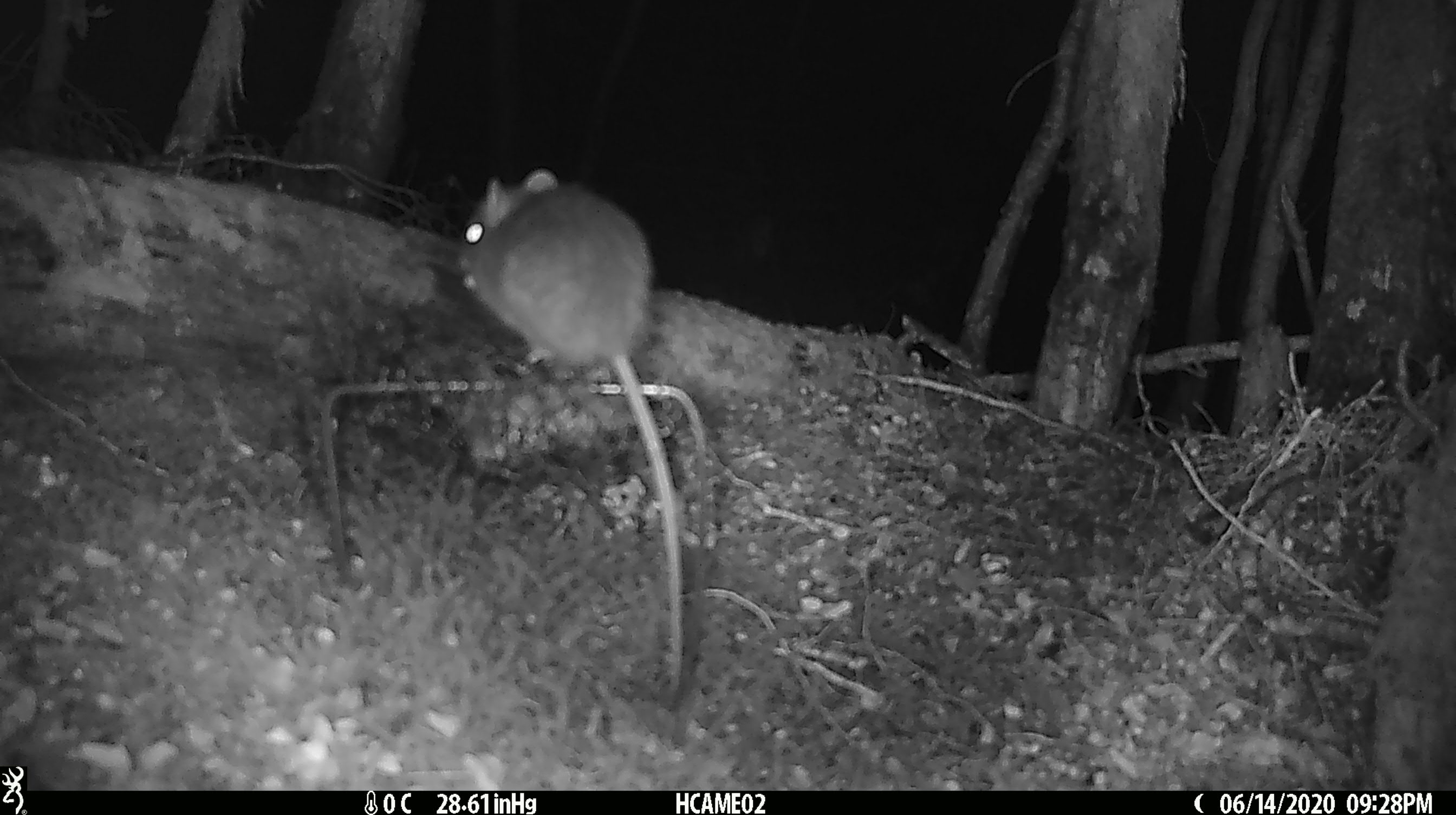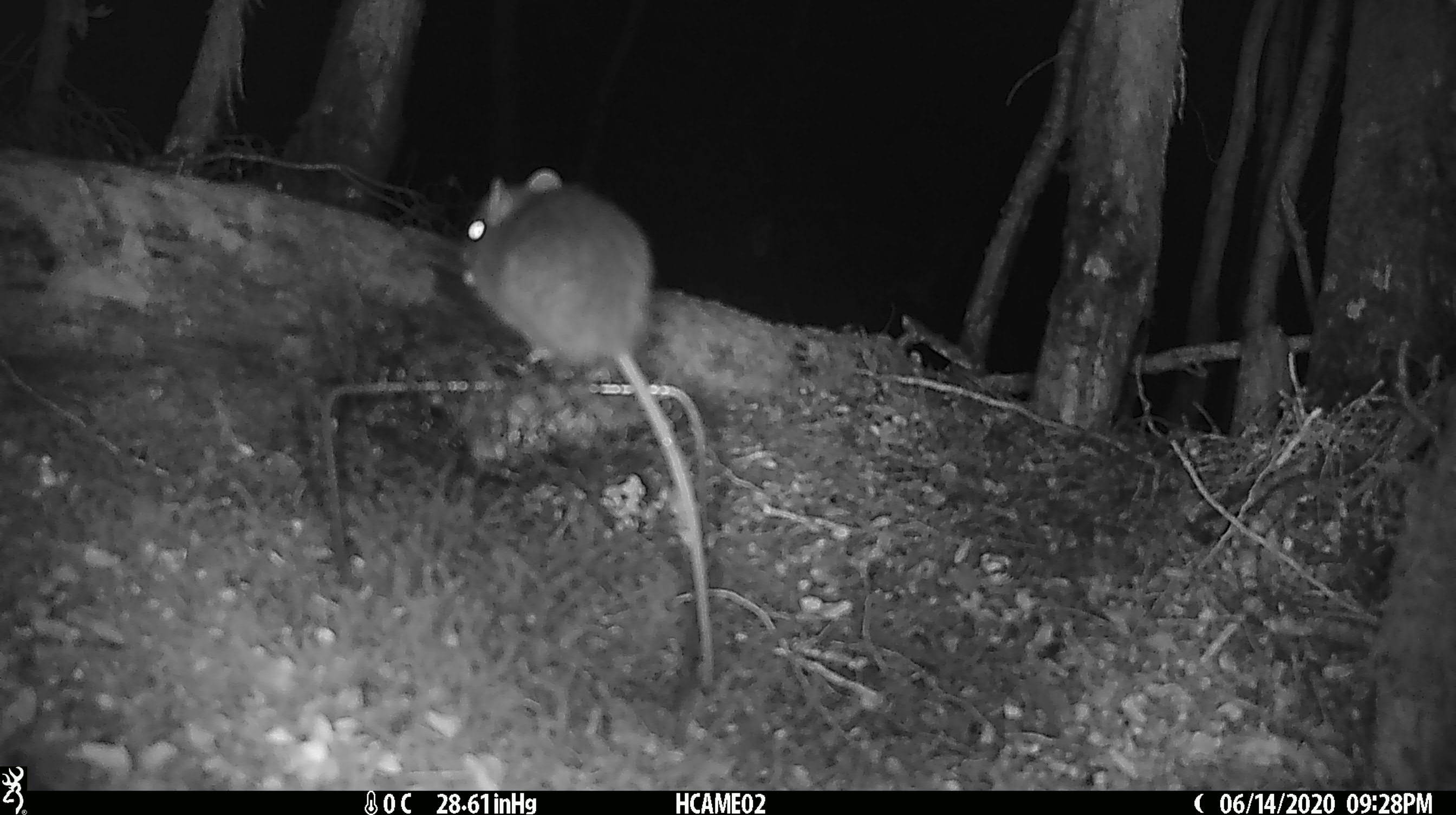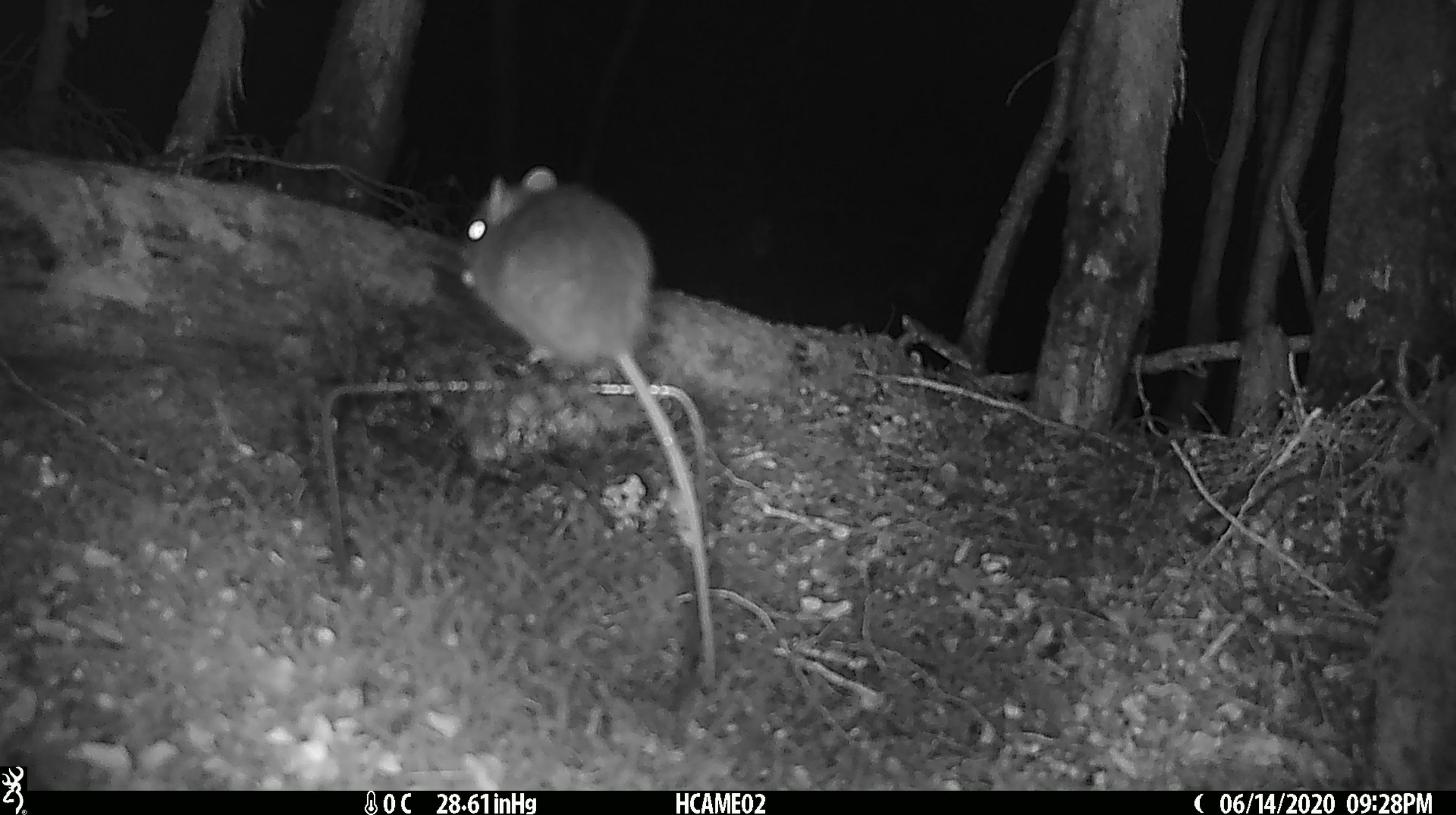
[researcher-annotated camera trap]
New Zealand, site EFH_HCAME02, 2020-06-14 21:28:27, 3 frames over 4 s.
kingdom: Animalia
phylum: Chordata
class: Mammalia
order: Rodentia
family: Muridae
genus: Rattus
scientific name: Rattus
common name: rat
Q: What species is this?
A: Rat (Rattus).